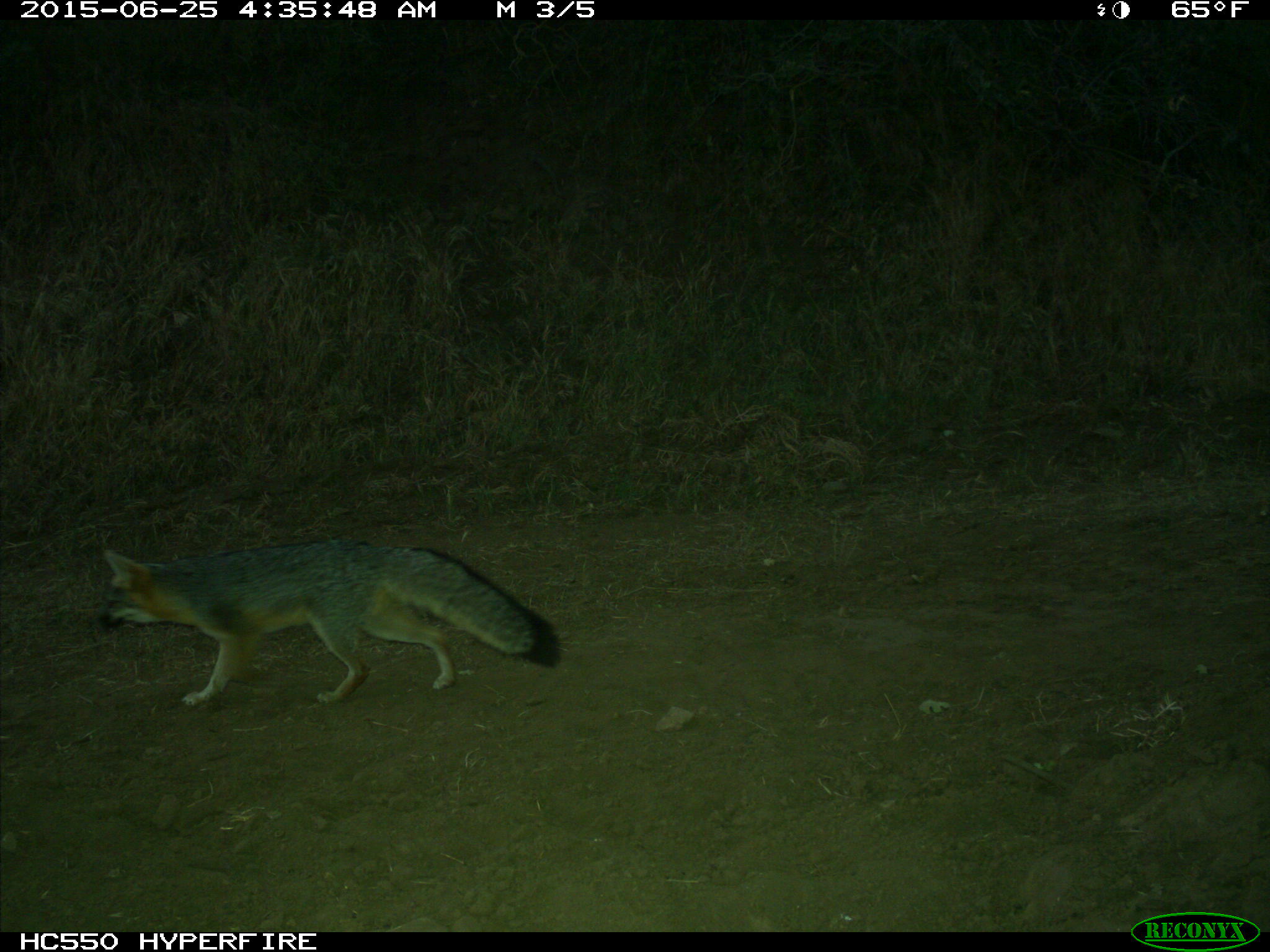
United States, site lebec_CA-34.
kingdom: Animalia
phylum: Chordata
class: Mammalia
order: Carnivora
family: Canidae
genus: Urocyon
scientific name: Urocyon cinereoargenteus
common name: gray fox